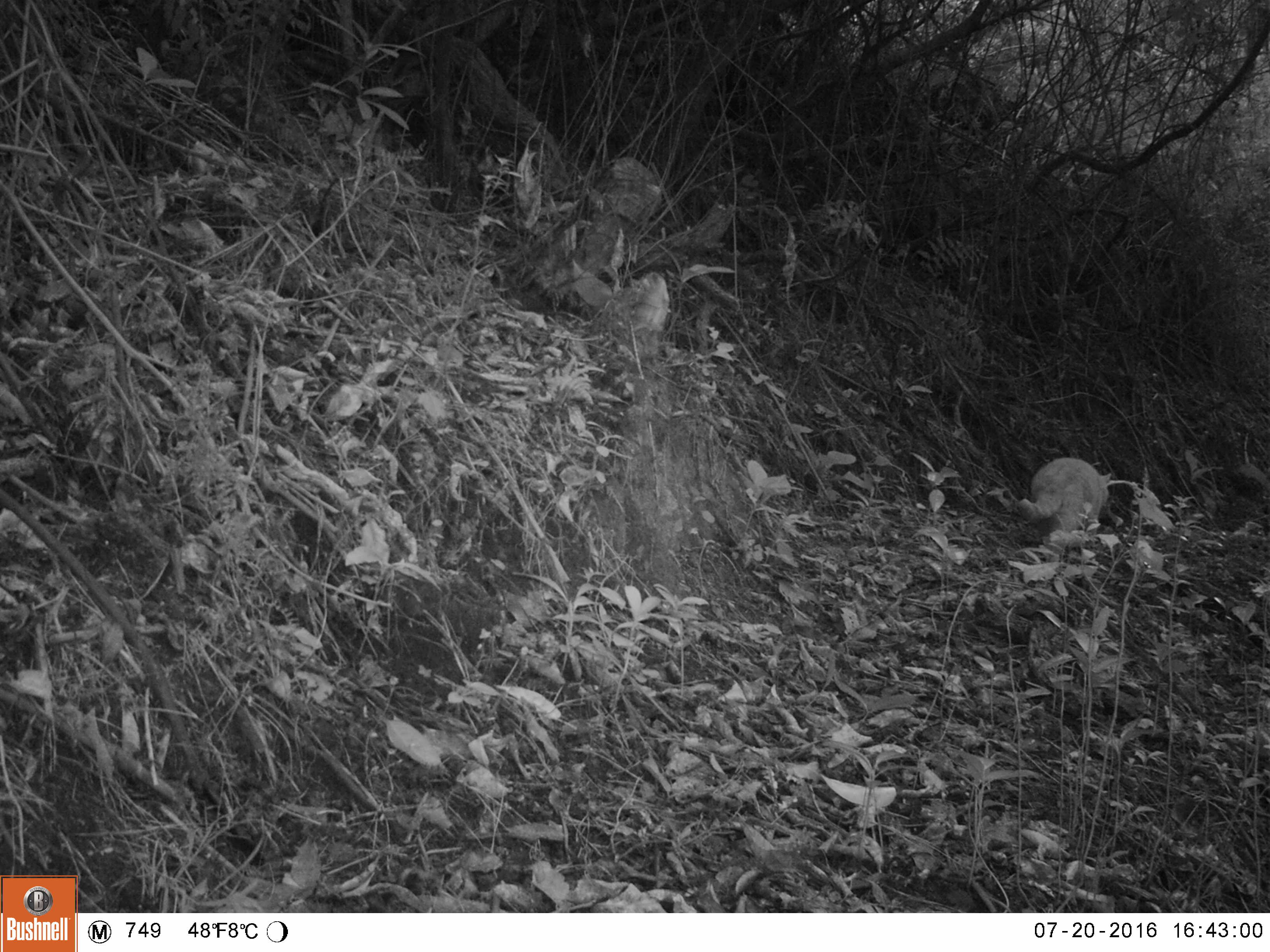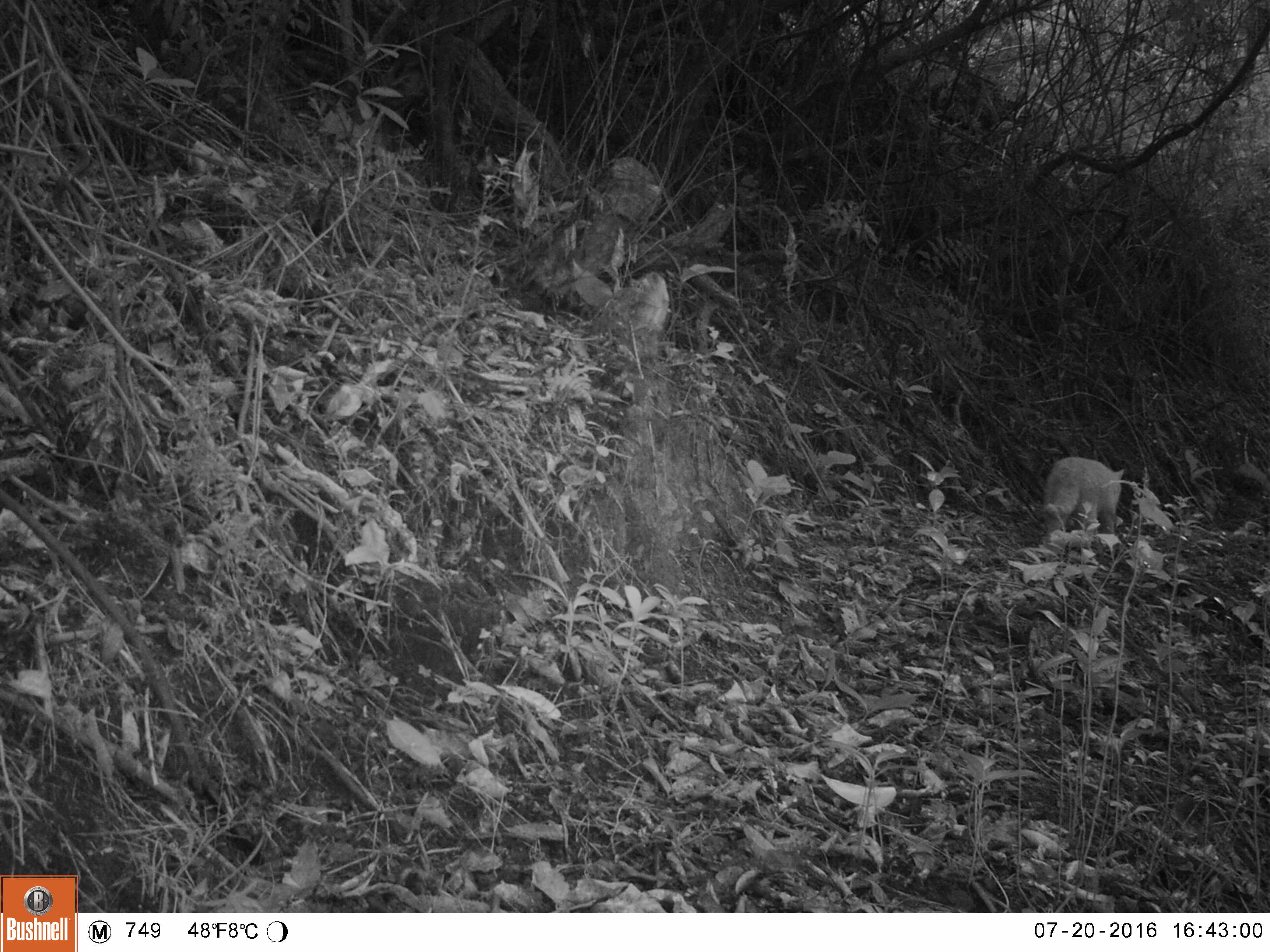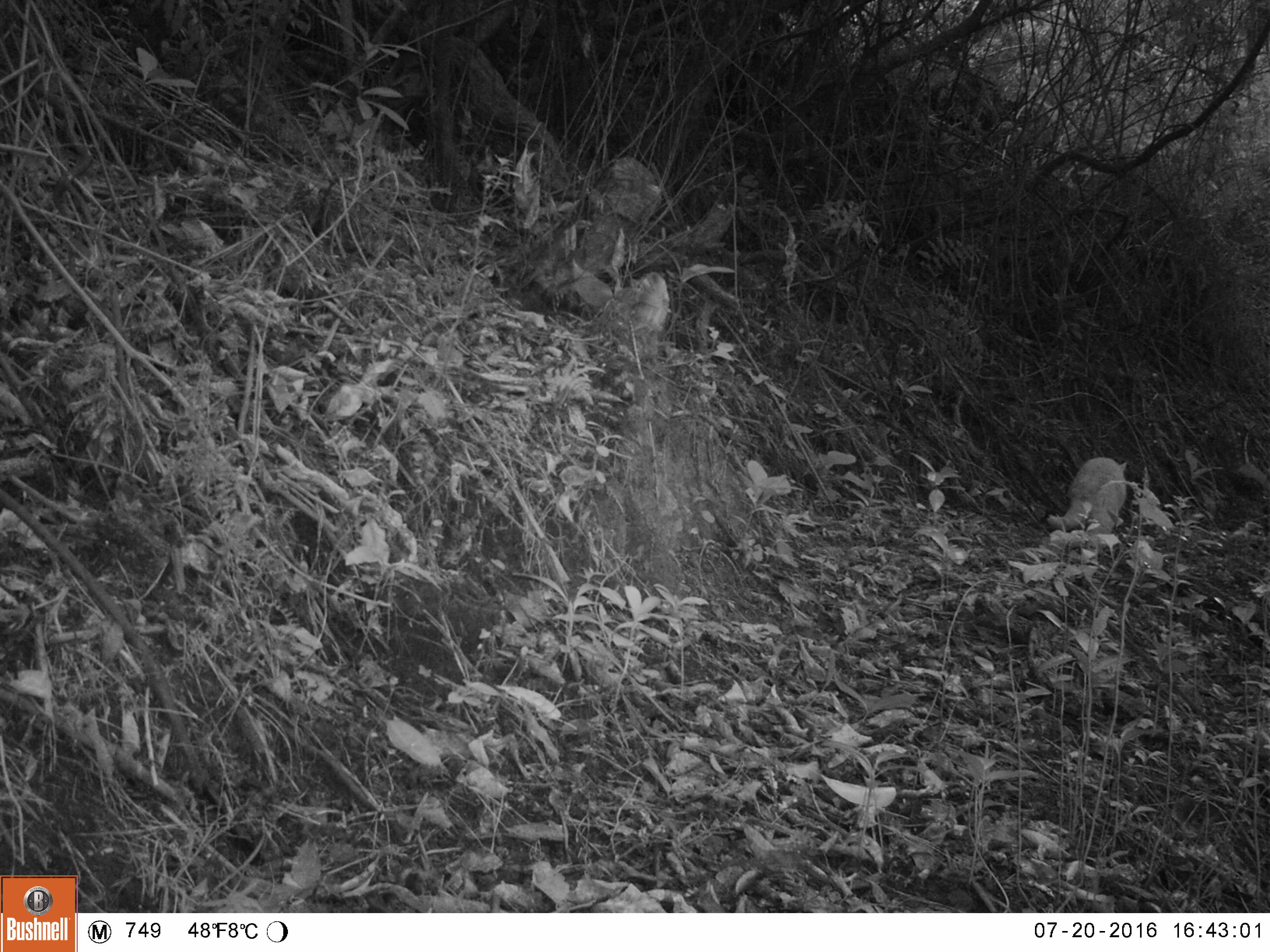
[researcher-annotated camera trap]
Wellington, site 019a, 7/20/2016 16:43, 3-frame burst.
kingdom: Animalia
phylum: Chordata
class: Mammalia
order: Carnivora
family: Felidae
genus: Felis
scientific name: Felis catus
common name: cat